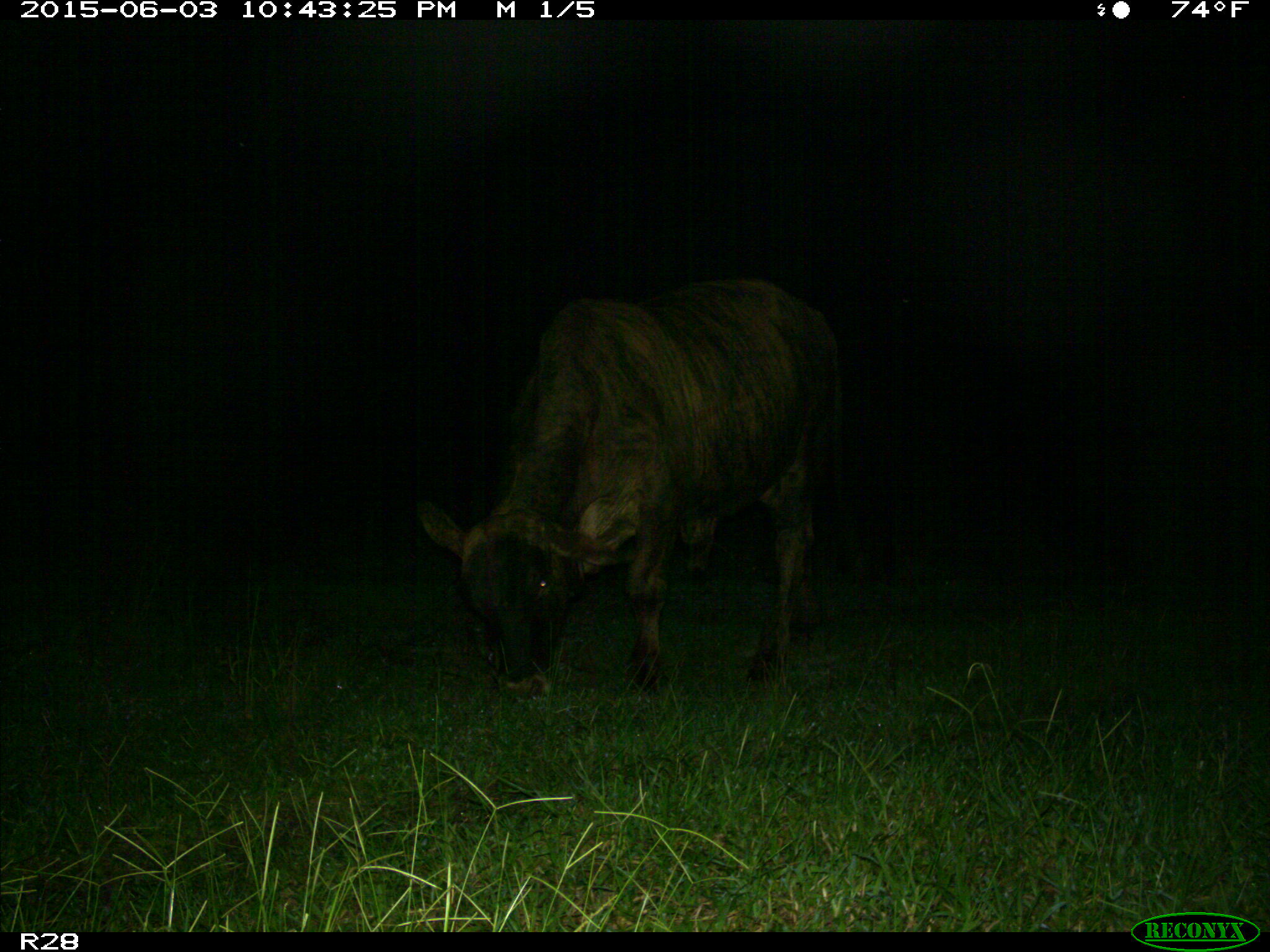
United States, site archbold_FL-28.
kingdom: Animalia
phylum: Chordata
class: Mammalia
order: Artiodactyla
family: Bovidae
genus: Bos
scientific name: Bos taurus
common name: domestic cow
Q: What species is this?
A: Bos taurus (domestic cow).